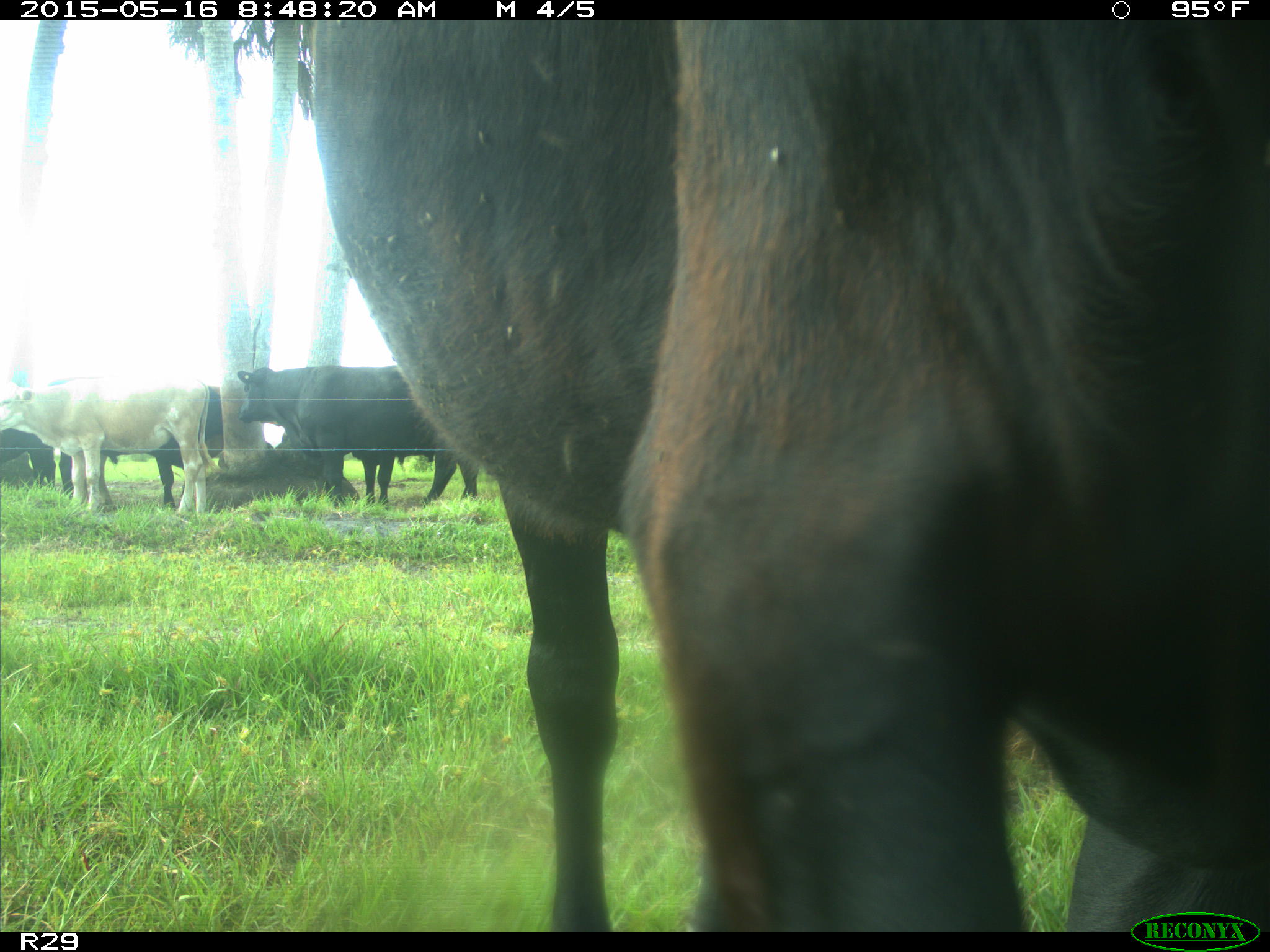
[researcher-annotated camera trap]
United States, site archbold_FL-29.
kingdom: Animalia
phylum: Chordata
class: Mammalia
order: Artiodactyla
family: Bovidae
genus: Bos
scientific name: Bos taurus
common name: domestic cow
Bos taurus (domestic cow).